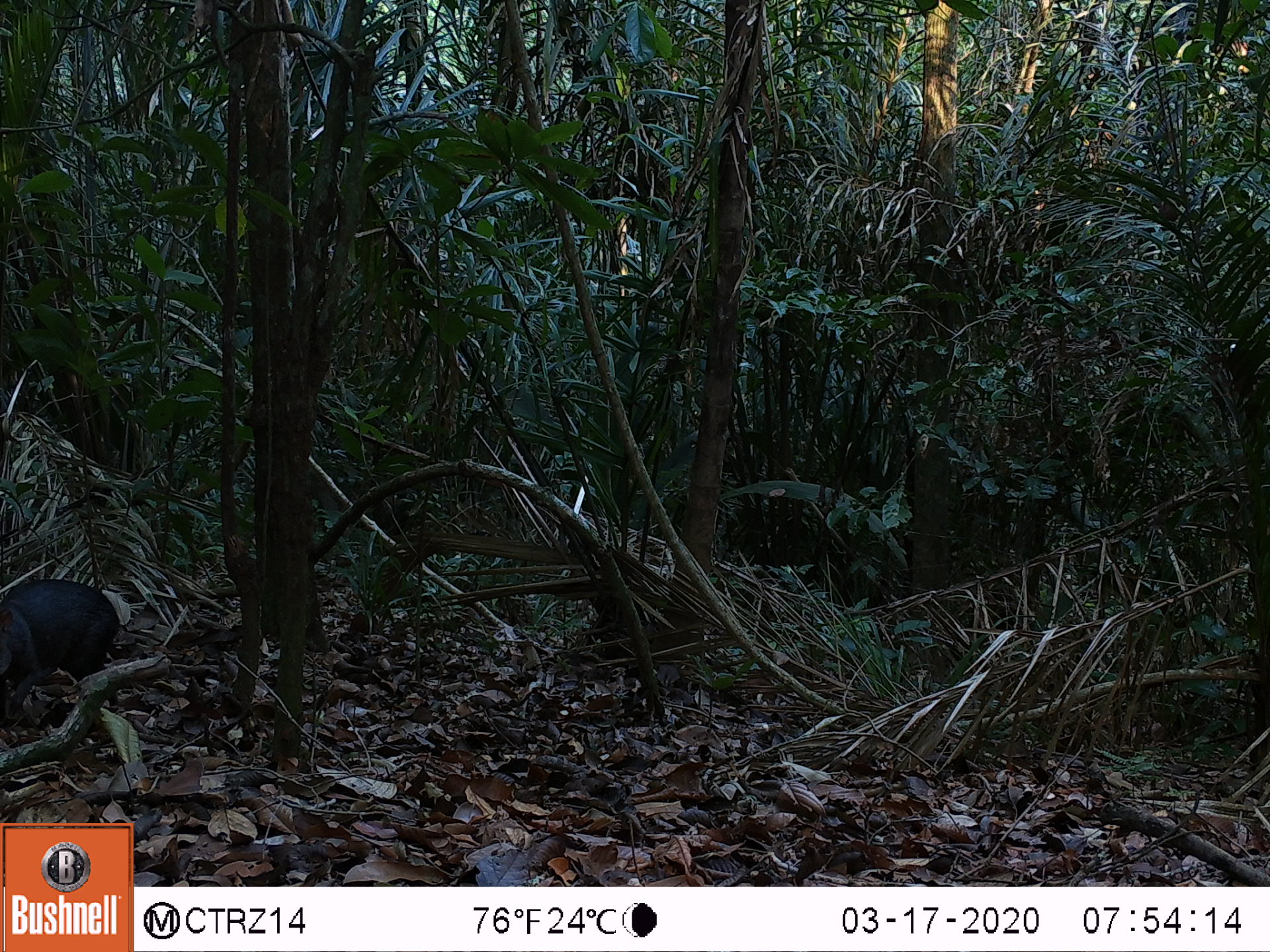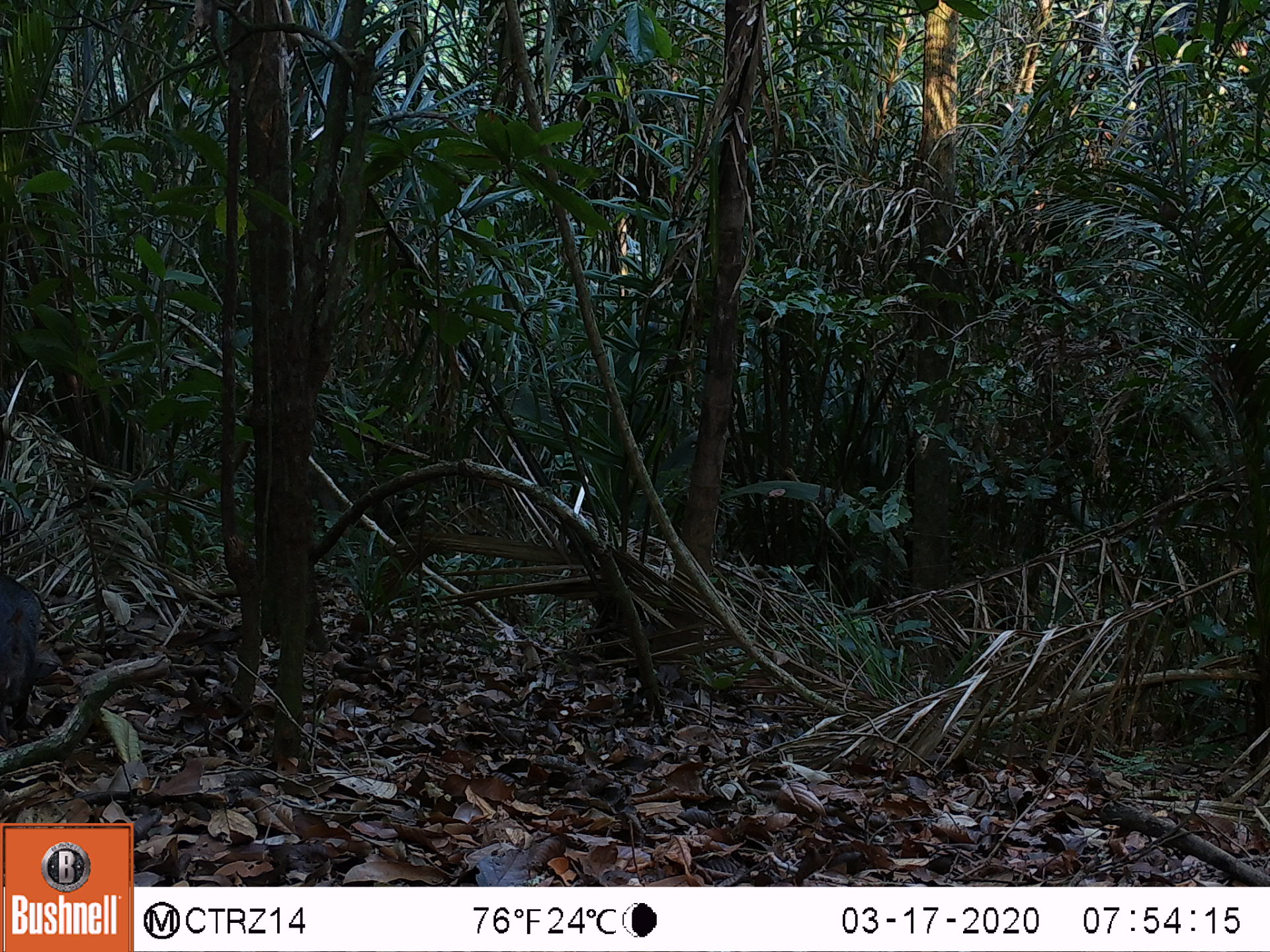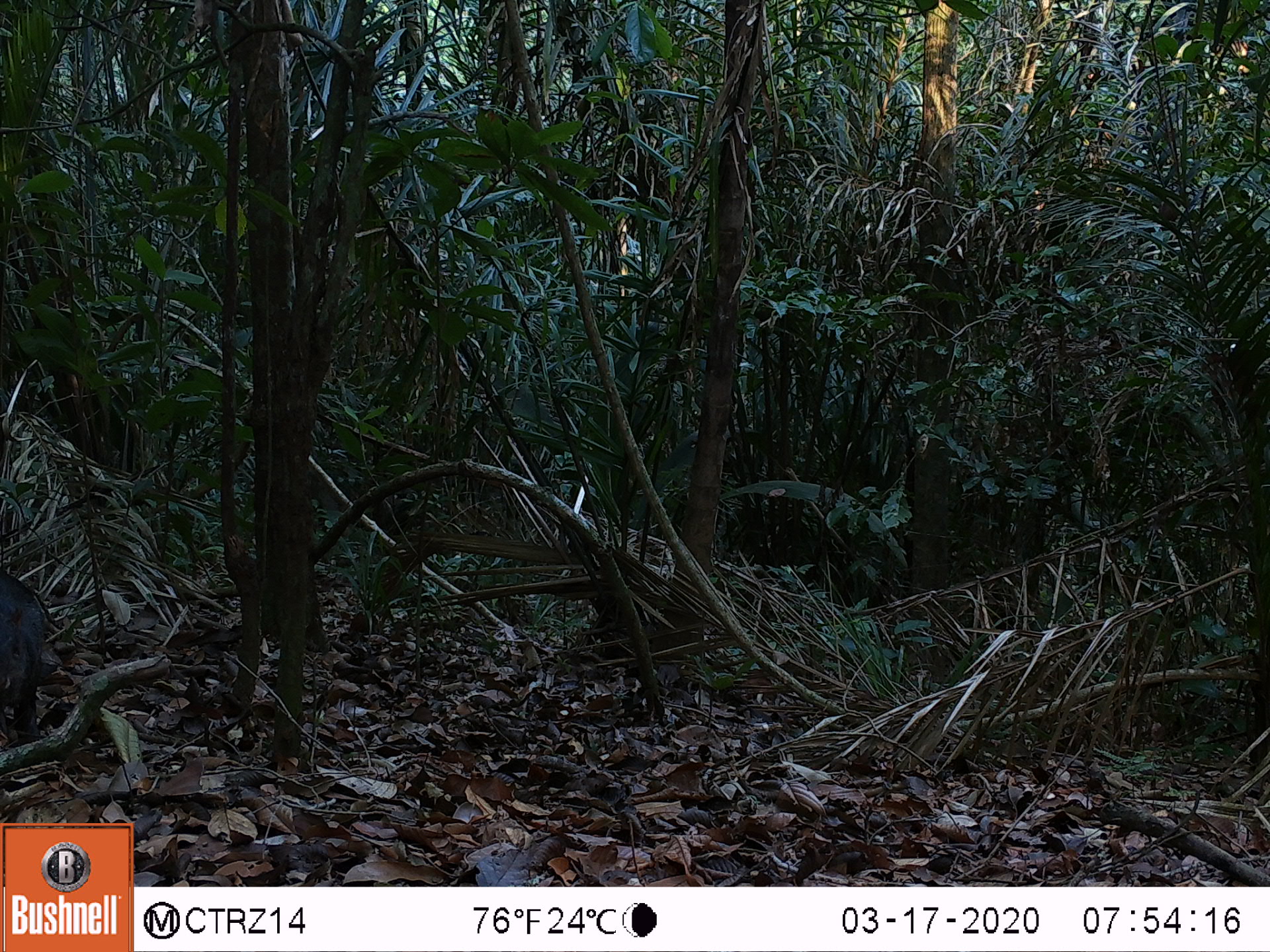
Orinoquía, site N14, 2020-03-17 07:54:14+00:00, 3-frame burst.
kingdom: Animalia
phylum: Chordata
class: Mammalia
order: Rodentia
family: Dasyproctidae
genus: Dasyprocta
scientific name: Dasyprocta fuliginosa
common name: black agouti